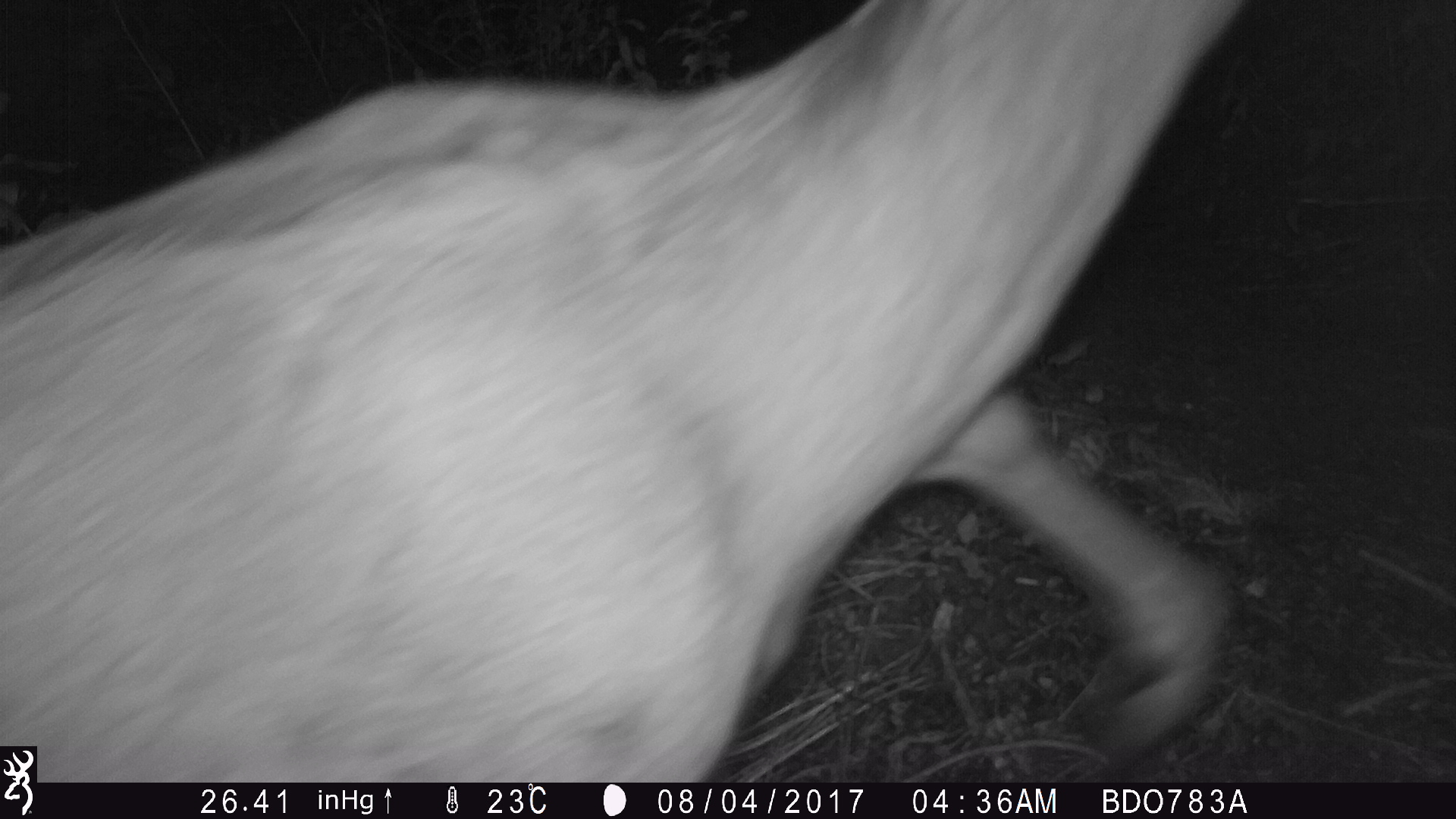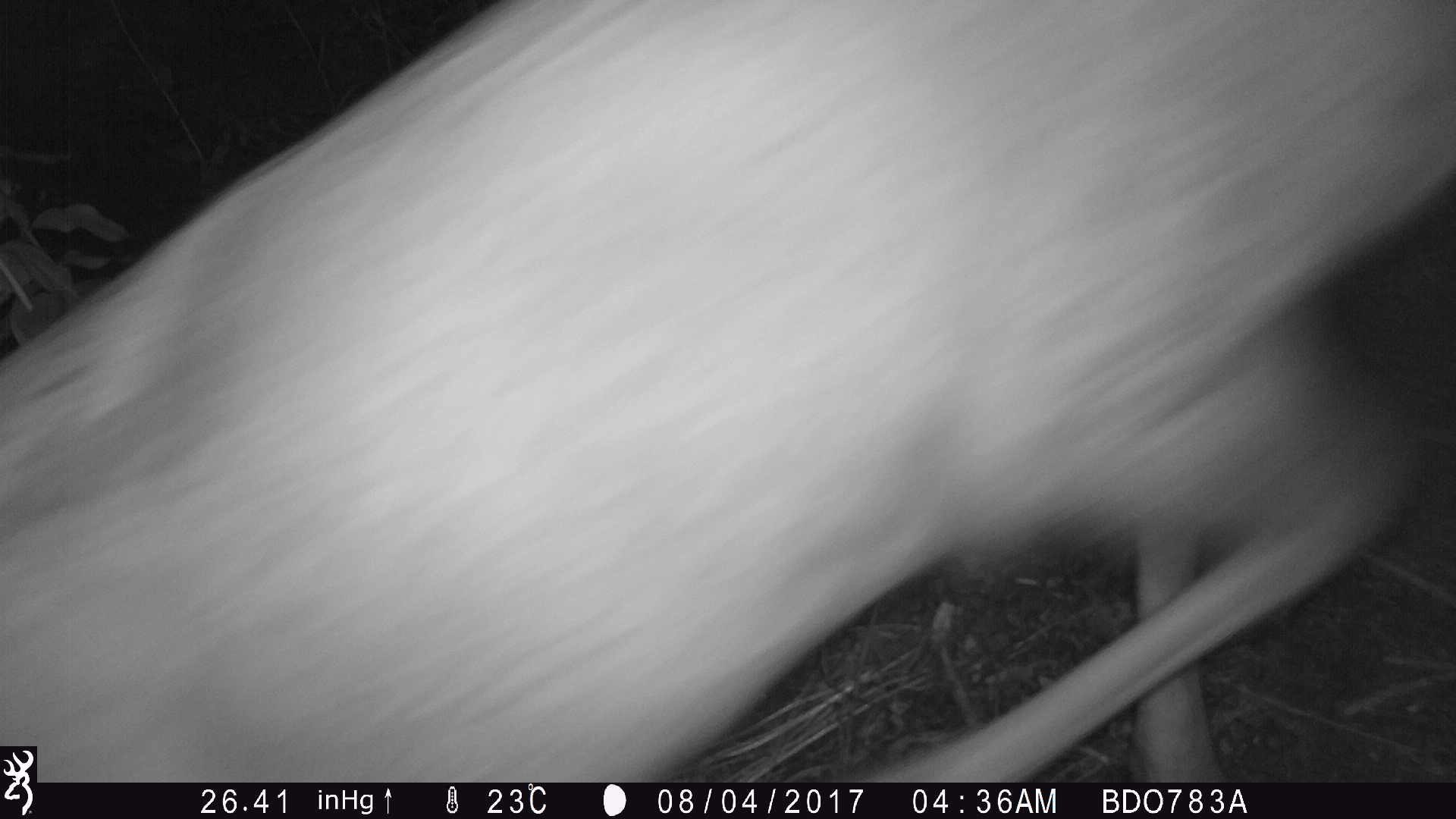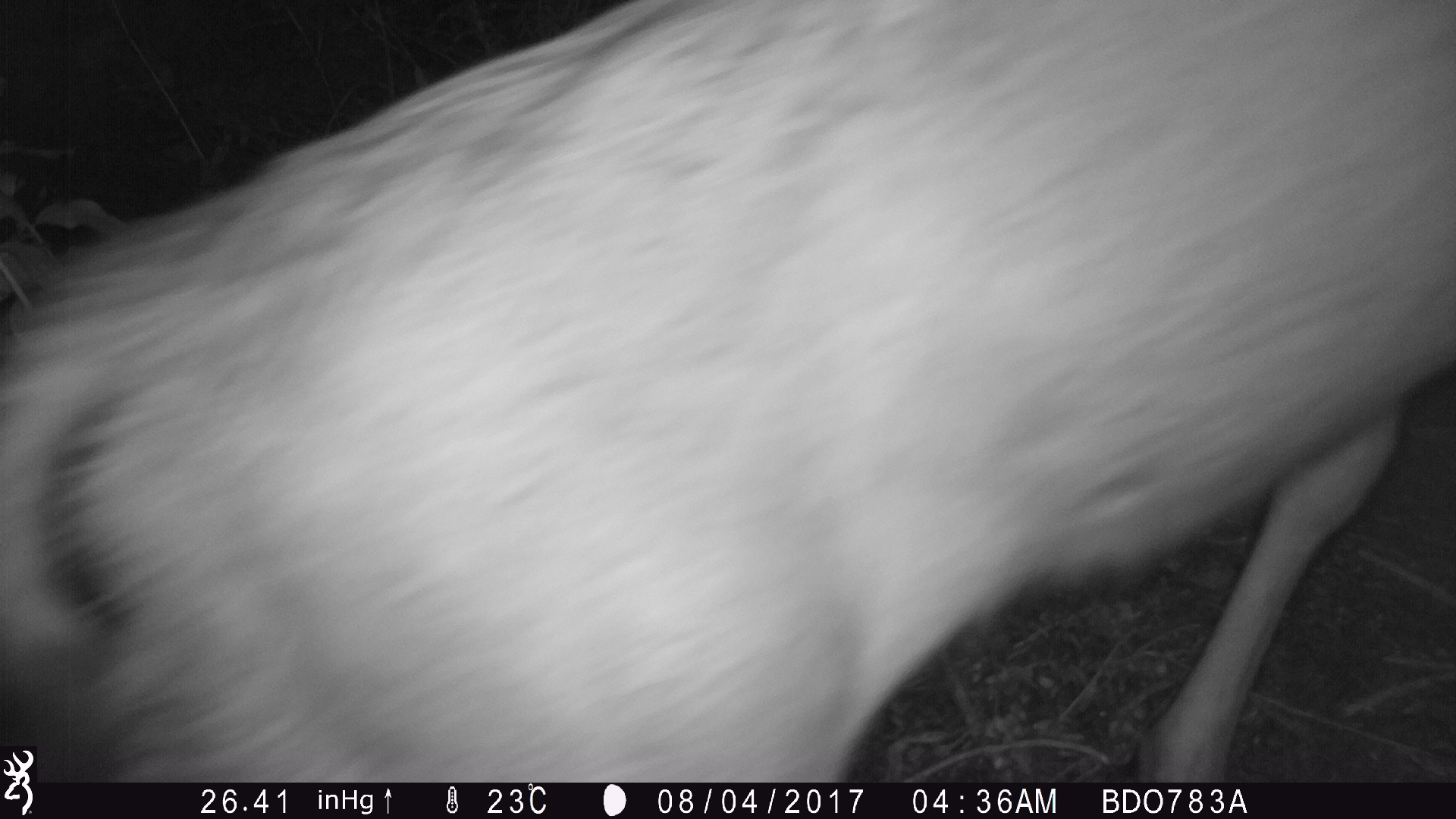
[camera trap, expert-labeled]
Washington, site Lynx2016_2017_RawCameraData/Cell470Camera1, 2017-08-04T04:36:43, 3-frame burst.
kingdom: Animalia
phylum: Chordata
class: Mammalia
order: Artiodactyla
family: Cervidae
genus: Odocoileus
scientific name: Odocoileus hemionus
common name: mule deer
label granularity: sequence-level